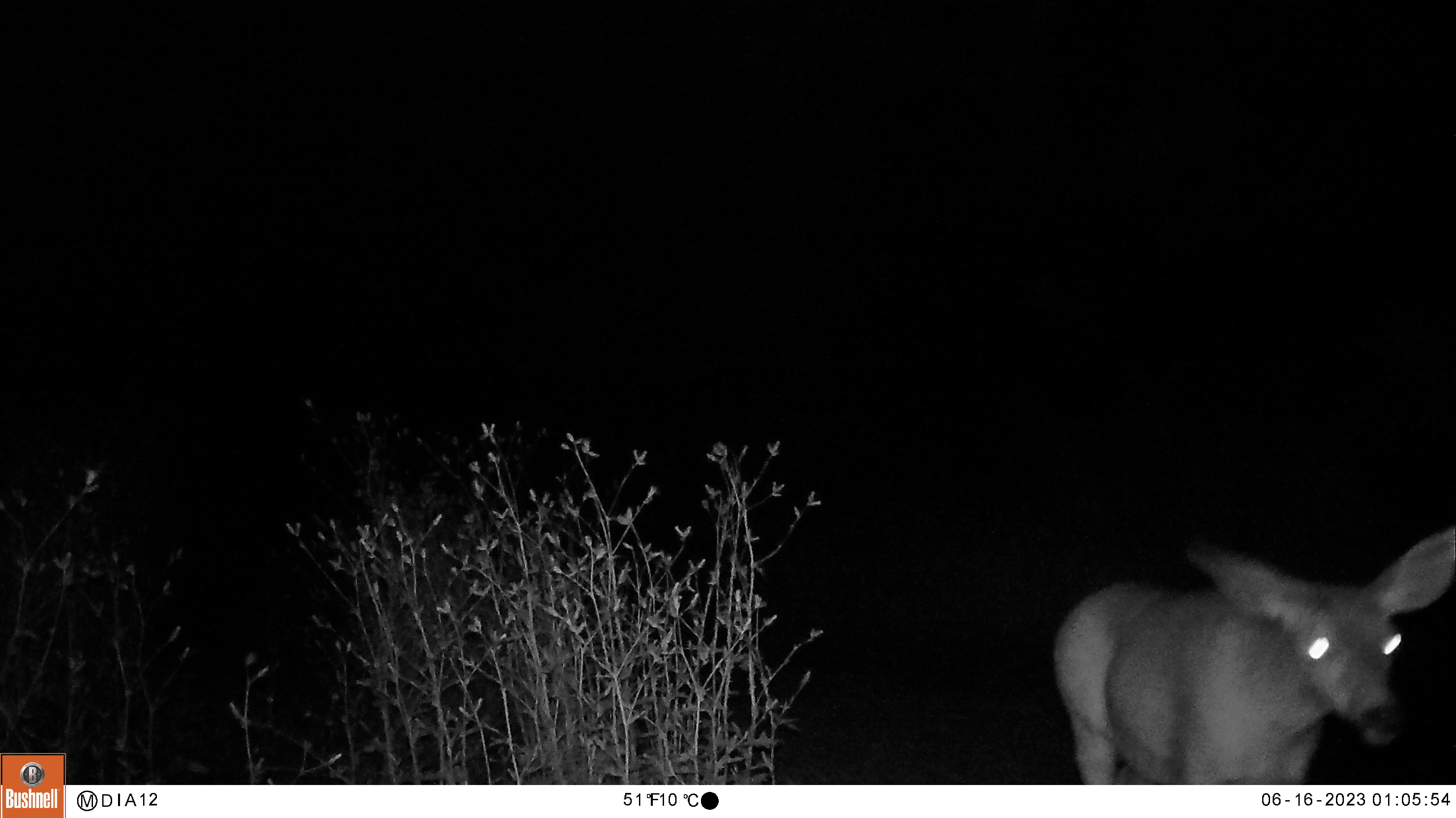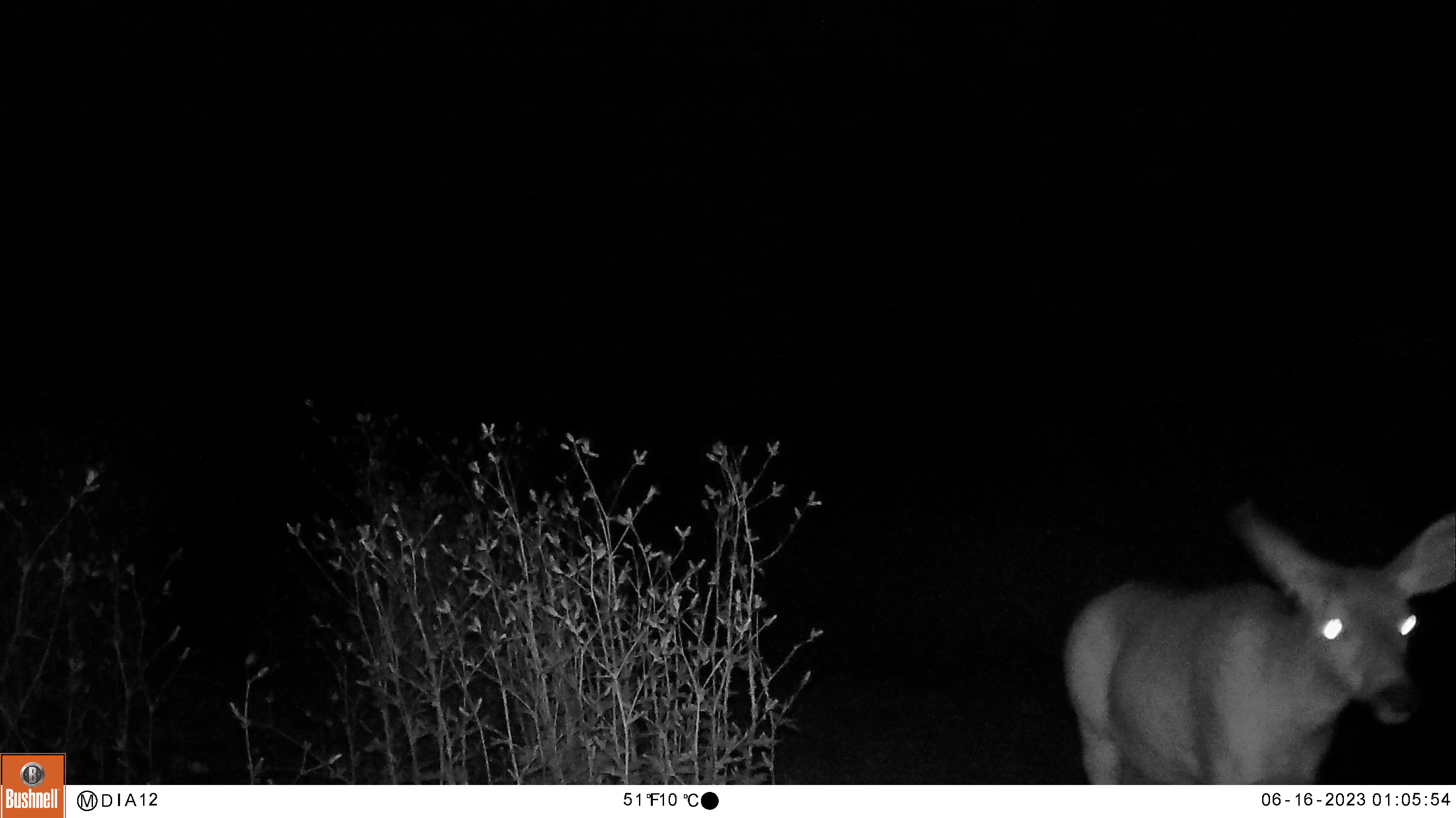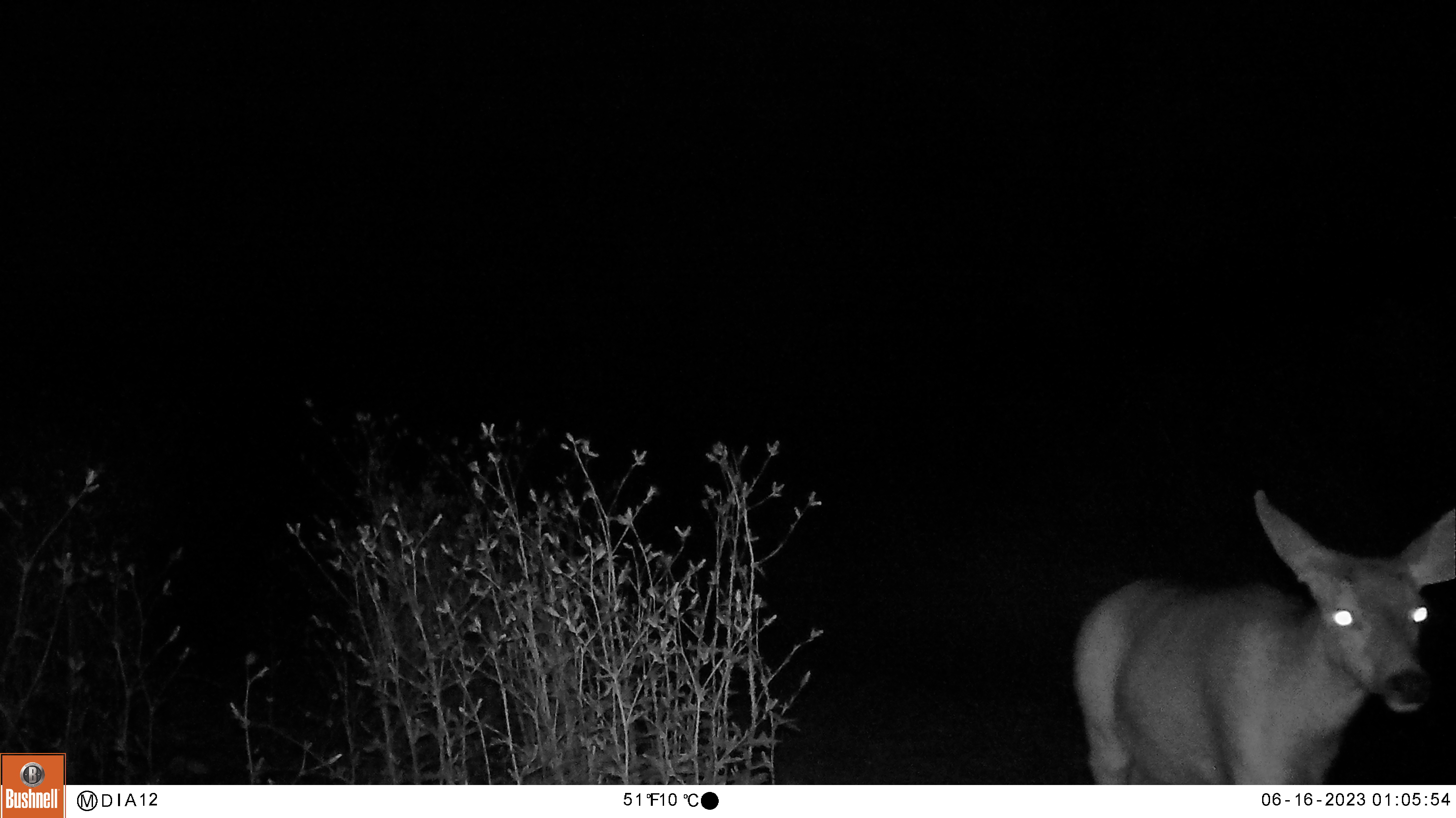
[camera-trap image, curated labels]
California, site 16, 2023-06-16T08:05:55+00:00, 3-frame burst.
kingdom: Animalia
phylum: Chordata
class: Mammalia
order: Artiodactyla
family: Cervidae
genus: Odocoileus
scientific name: Odocoileus hemionus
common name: mule deer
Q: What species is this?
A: Mule deer (Odocoileus hemionus).